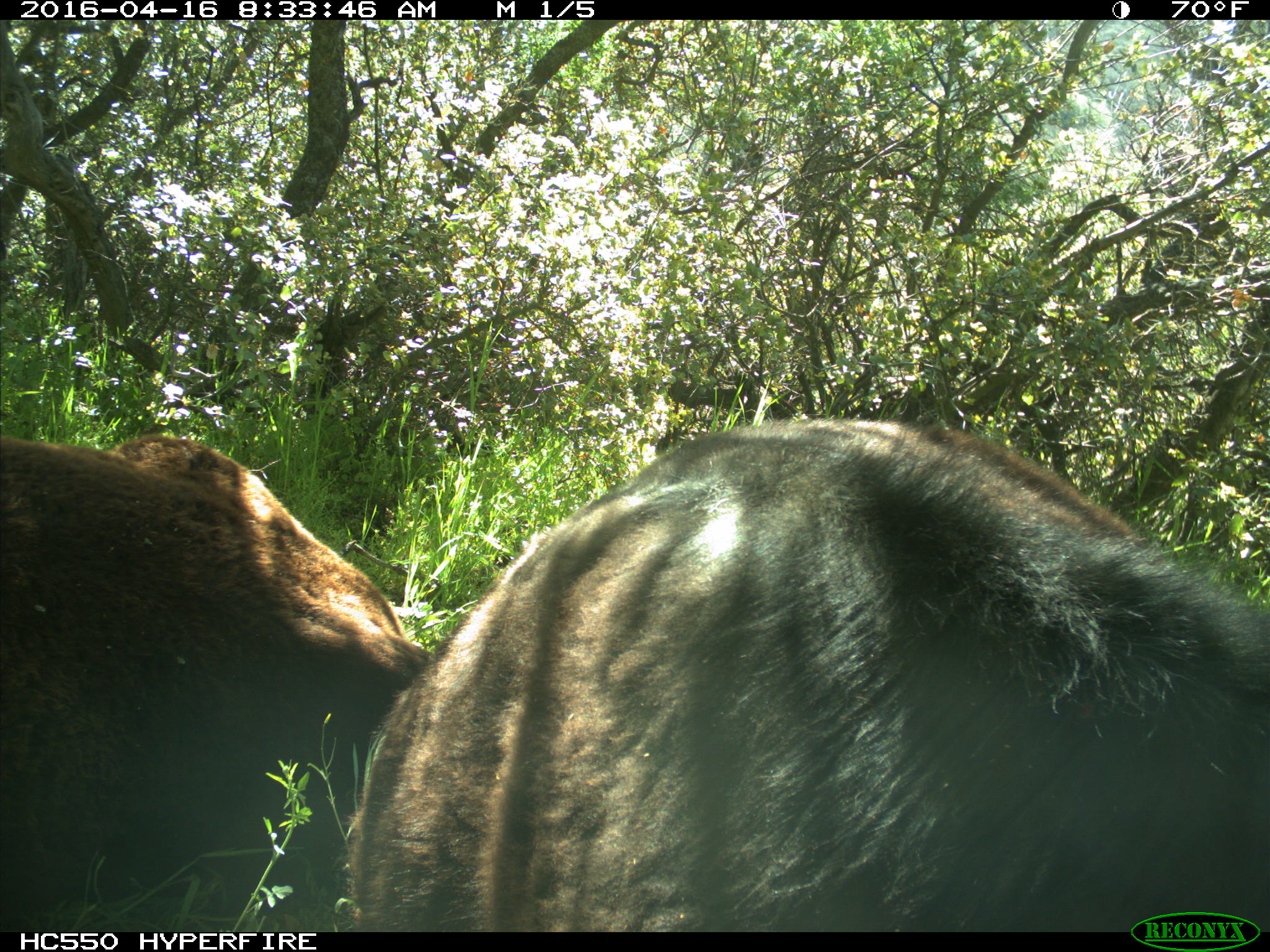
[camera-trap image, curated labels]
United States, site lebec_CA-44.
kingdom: Animalia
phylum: Chordata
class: Mammalia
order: Artiodactyla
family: Bovidae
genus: Bos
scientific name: Bos taurus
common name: domestic cow